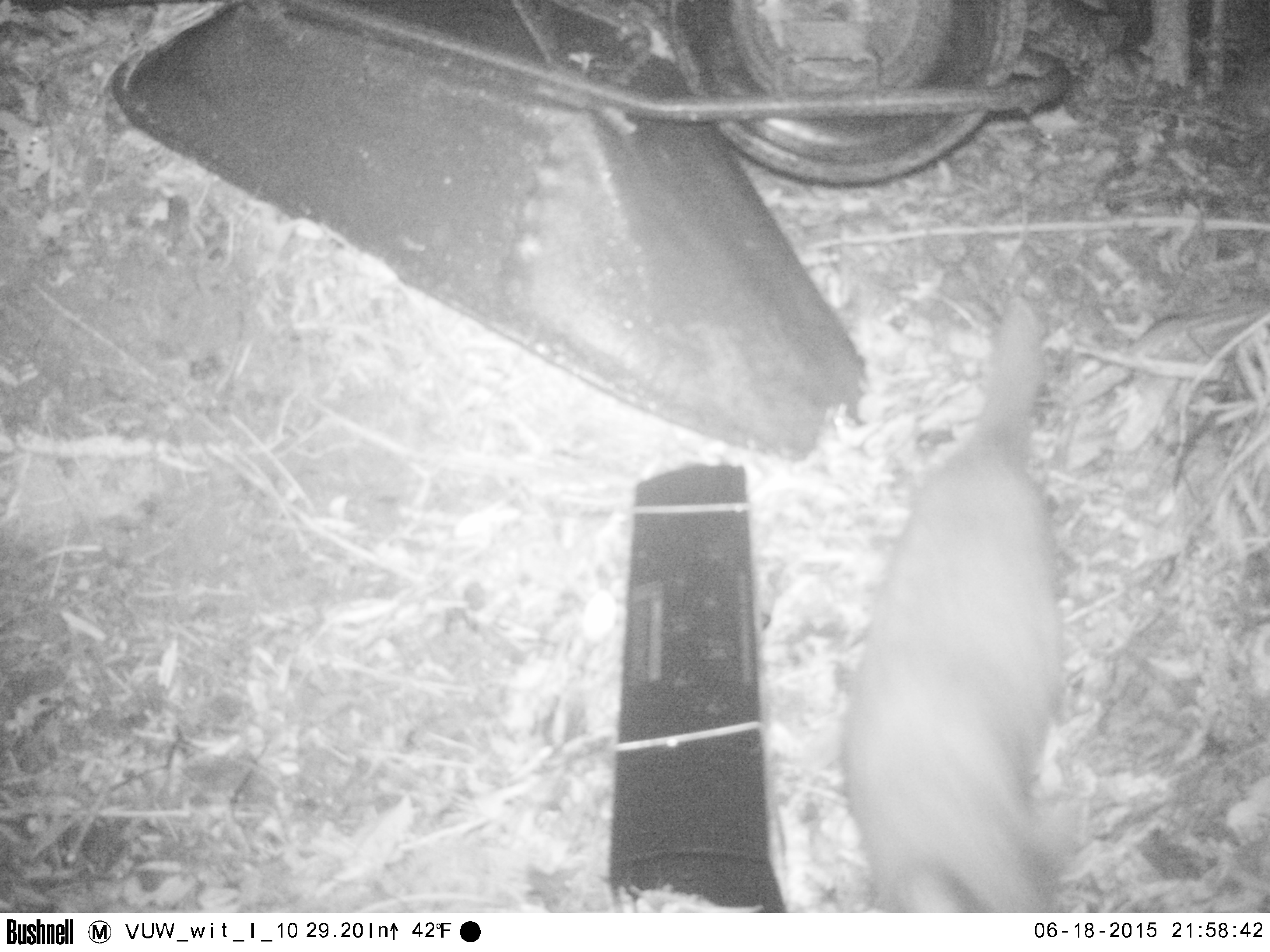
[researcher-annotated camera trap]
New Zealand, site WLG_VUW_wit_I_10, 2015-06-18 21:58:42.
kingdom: Animalia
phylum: Chordata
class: Mammalia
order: Carnivora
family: Felidae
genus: Felis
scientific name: Felis catus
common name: domestic cat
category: cat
Cat (domestic cat) (Felis catus).